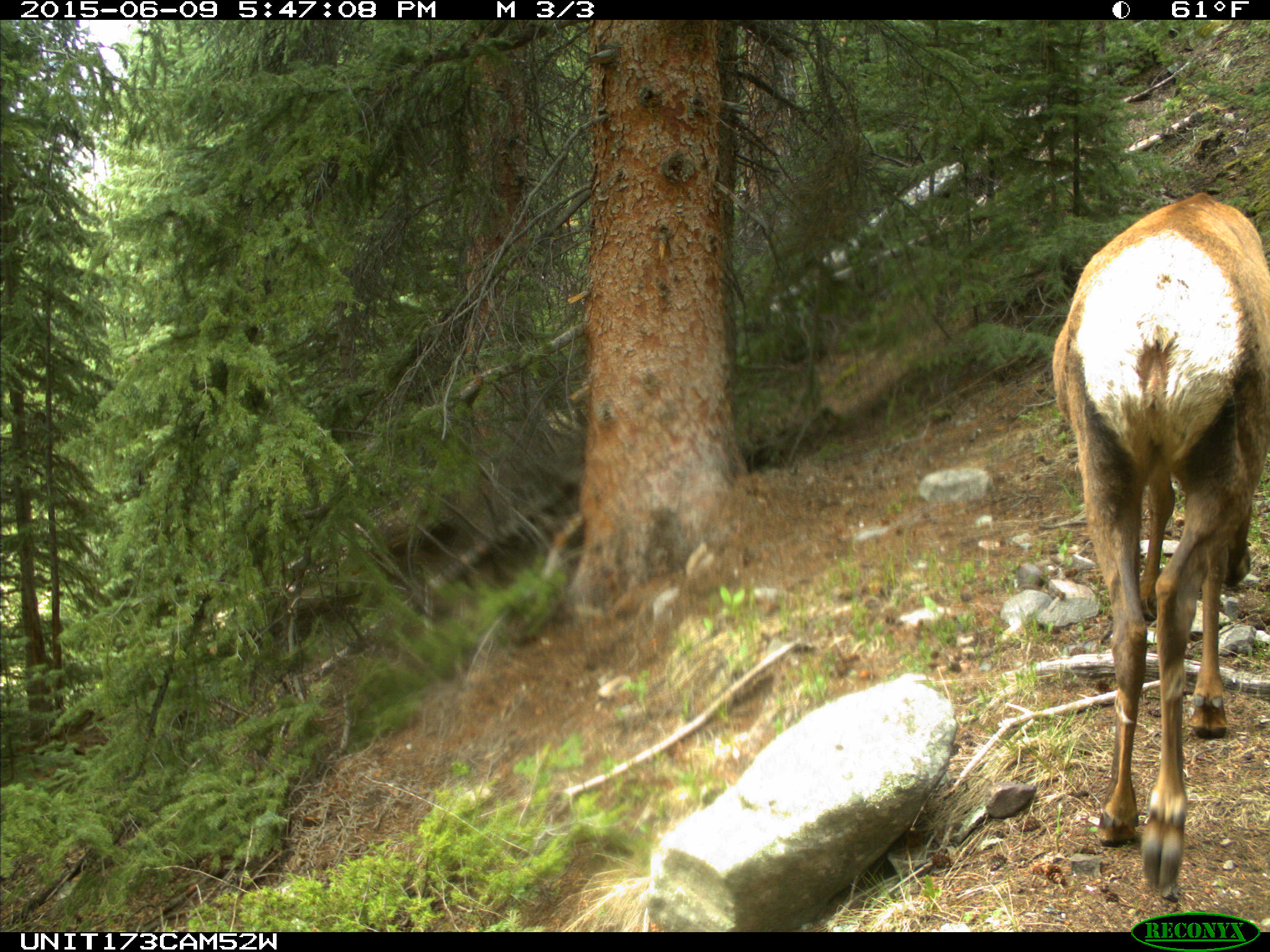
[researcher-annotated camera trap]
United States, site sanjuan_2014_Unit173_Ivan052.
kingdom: Animalia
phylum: Chordata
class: Mammalia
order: Artiodactyla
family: Cervidae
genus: Cervus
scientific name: Cervus elaphus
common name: red deer